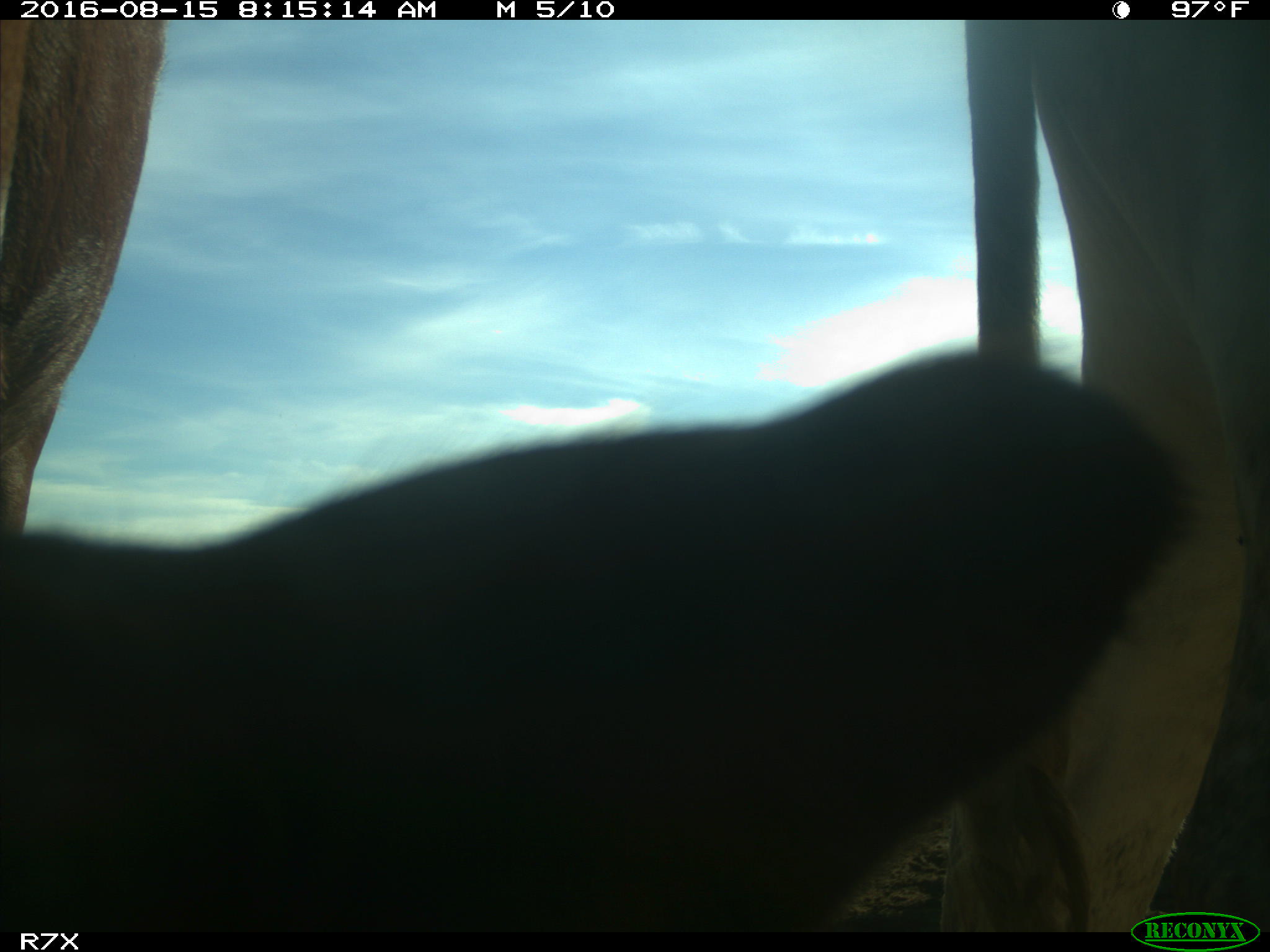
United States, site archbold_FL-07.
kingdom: Animalia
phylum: Chordata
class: Mammalia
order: Artiodactyla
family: Bovidae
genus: Bos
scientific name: Bos taurus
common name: domestic cow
Bos taurus (domestic cow).